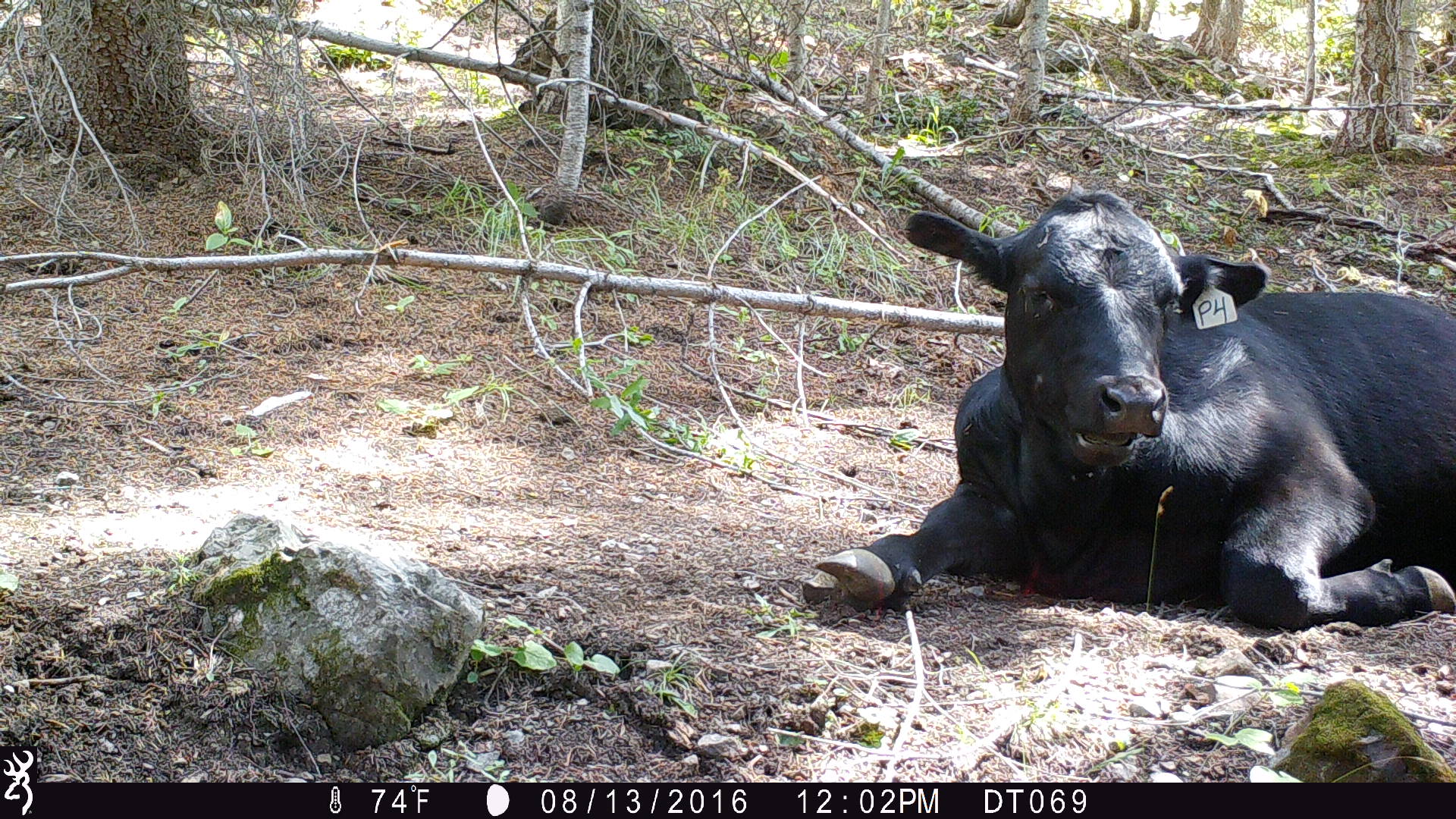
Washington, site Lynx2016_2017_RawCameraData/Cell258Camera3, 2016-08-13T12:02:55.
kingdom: Animalia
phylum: Chordata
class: Mammalia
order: Artiodactyla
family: Bovidae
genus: Bos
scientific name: Bos taurus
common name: domestic cattle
Domestic cattle (Bos taurus). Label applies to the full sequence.